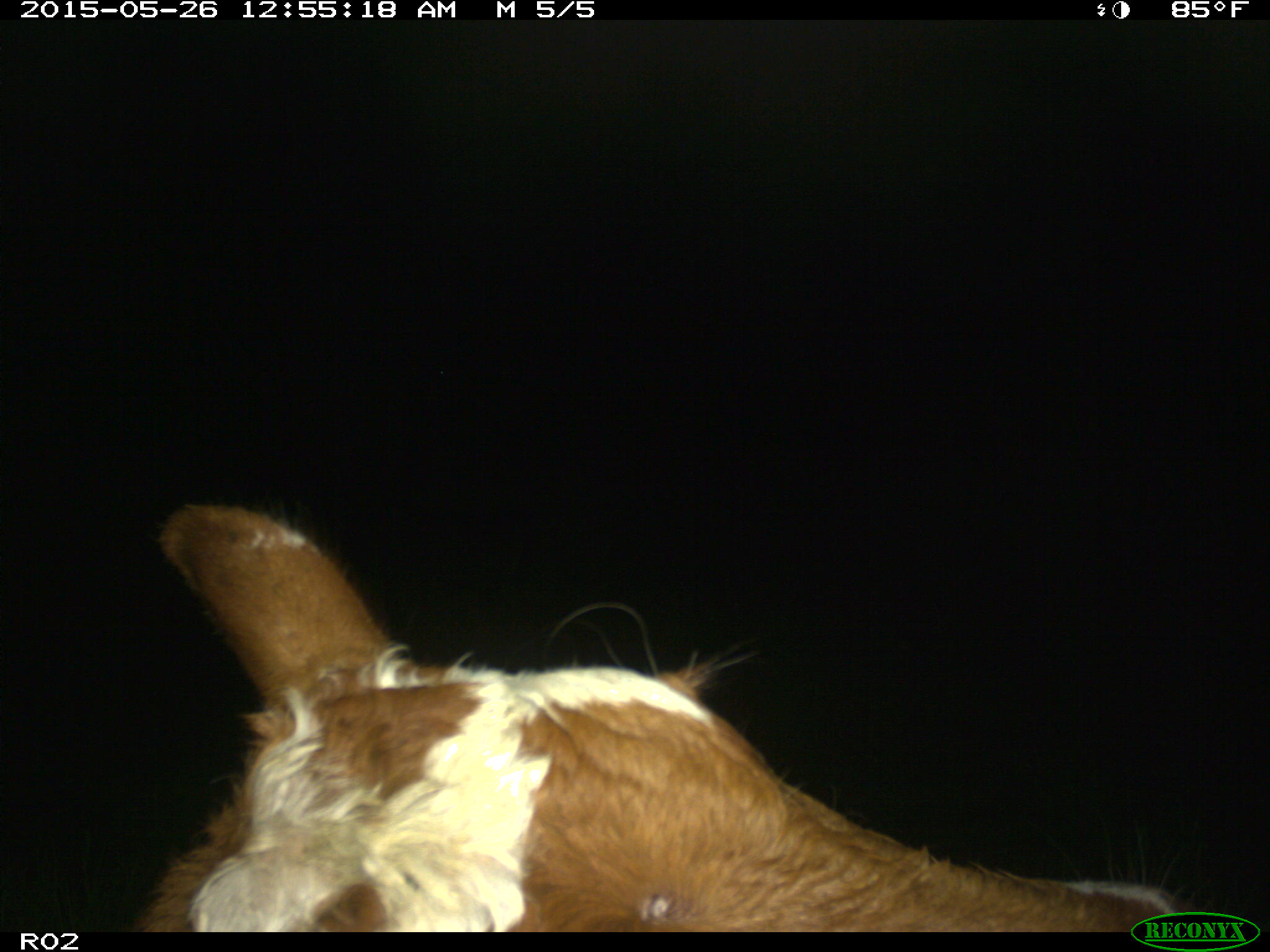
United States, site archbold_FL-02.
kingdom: Animalia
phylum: Chordata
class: Mammalia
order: Artiodactyla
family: Bovidae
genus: Bos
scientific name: Bos taurus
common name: domestic cow